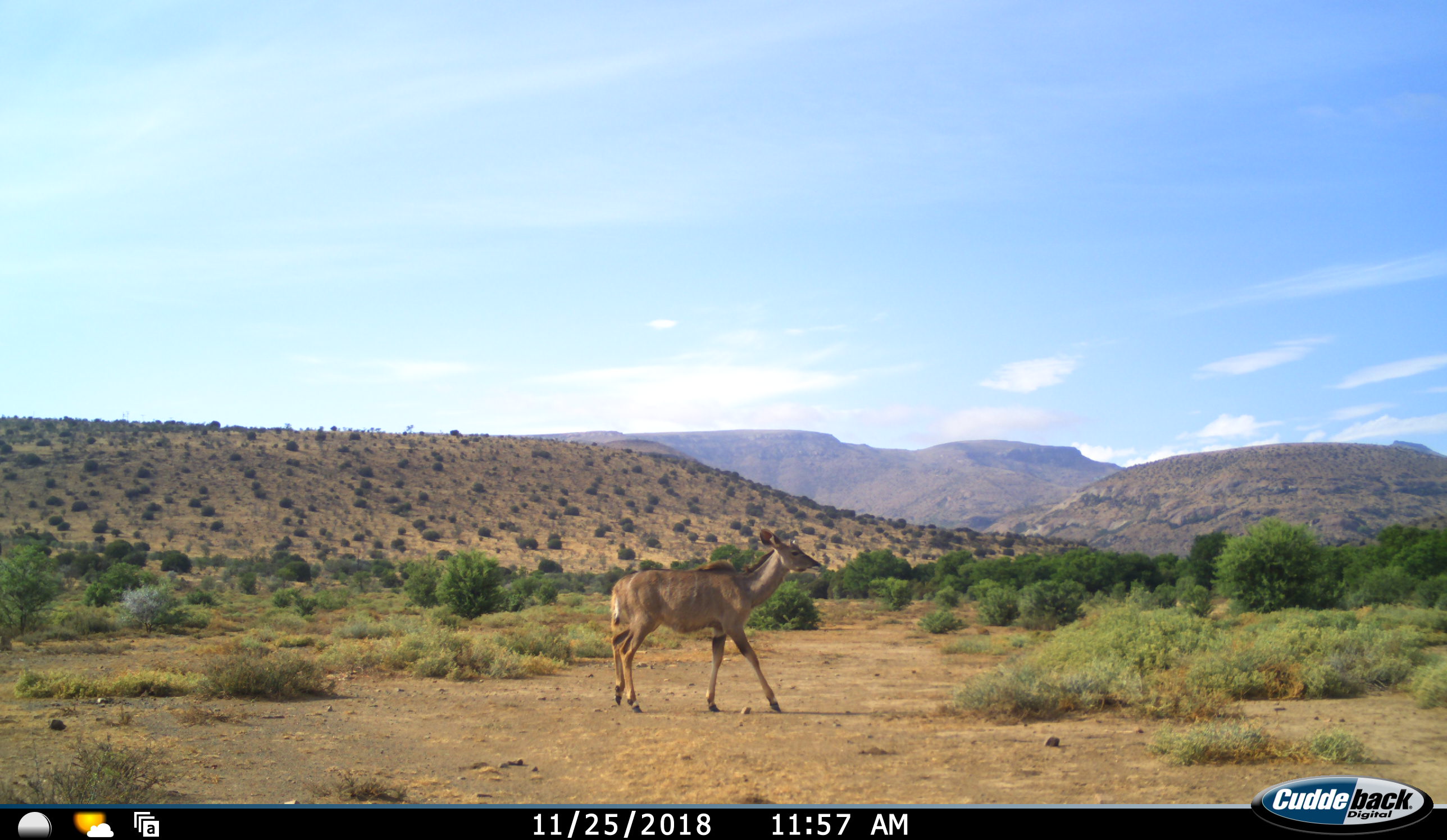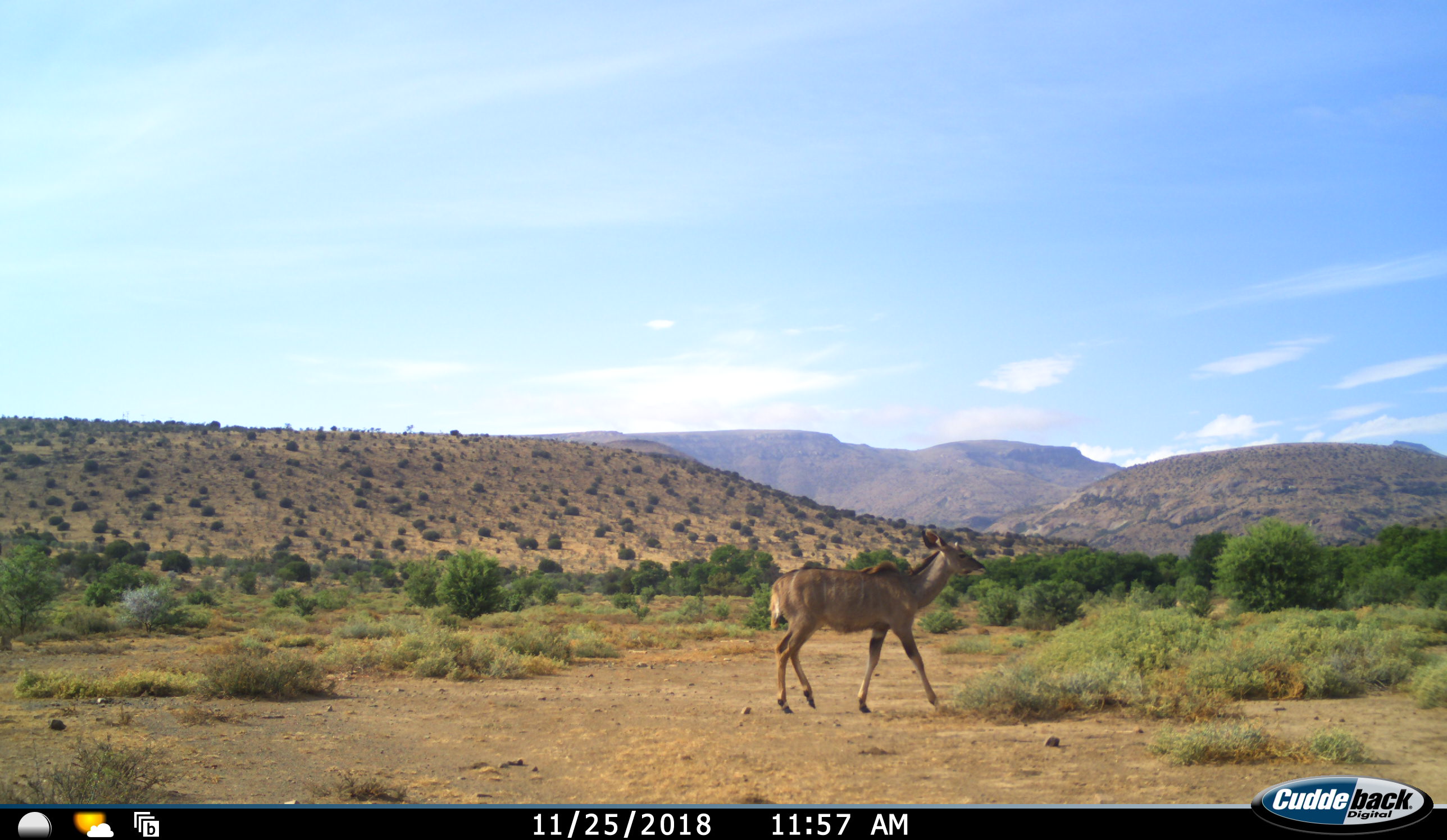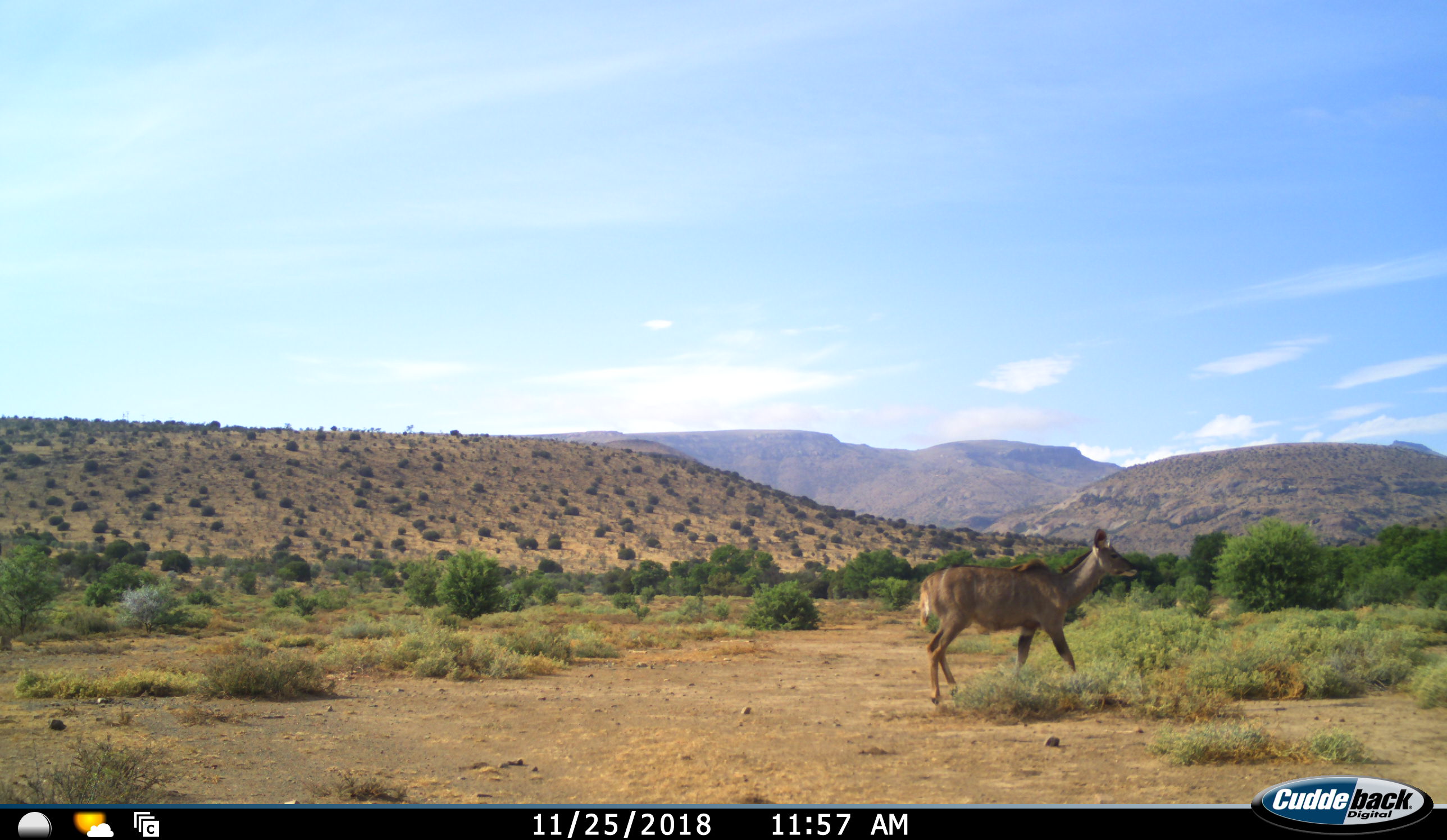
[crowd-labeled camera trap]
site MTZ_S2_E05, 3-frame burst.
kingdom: Animalia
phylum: Chordata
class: Mammalia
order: Artiodactyla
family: Bovidae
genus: Tragelaphus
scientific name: Tragelaphus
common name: kudu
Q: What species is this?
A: Kudu (Tragelaphus).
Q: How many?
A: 1.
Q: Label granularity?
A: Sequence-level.